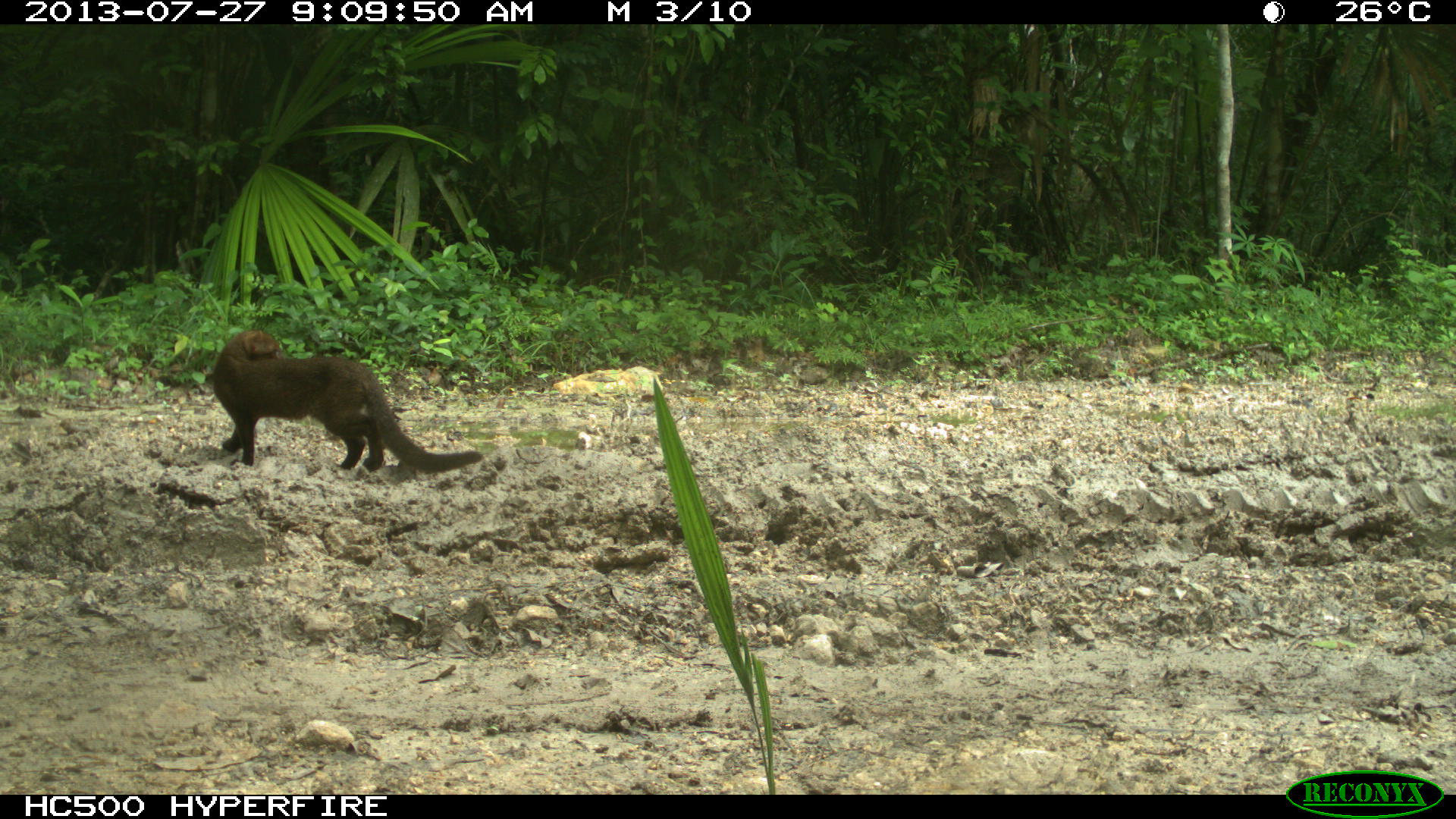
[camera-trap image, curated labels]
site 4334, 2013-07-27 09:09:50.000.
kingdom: Animalia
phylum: Chordata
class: Mammalia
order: Carnivora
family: Felidae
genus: Herpailurus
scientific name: Herpailurus yagouaroundi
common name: jaguarundi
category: puma yagoroundi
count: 1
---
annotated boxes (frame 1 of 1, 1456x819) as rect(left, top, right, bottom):
puma yagoroundi: rect(211, 328, 483, 474)